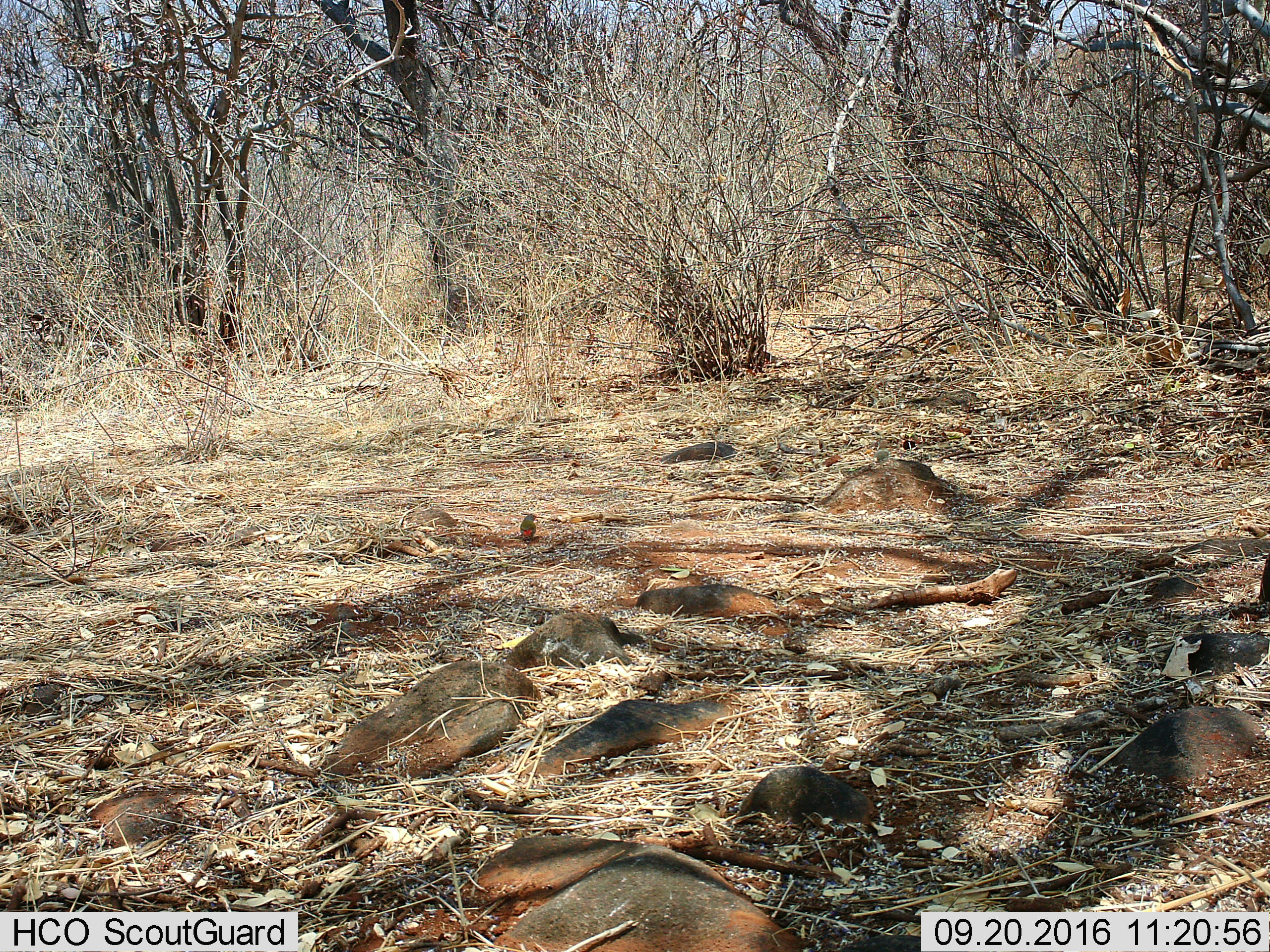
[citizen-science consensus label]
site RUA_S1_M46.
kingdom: Animalia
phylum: Chordata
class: Aves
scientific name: Aves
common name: bird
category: birdother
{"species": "birdother (bird) (Aves)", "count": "1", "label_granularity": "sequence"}